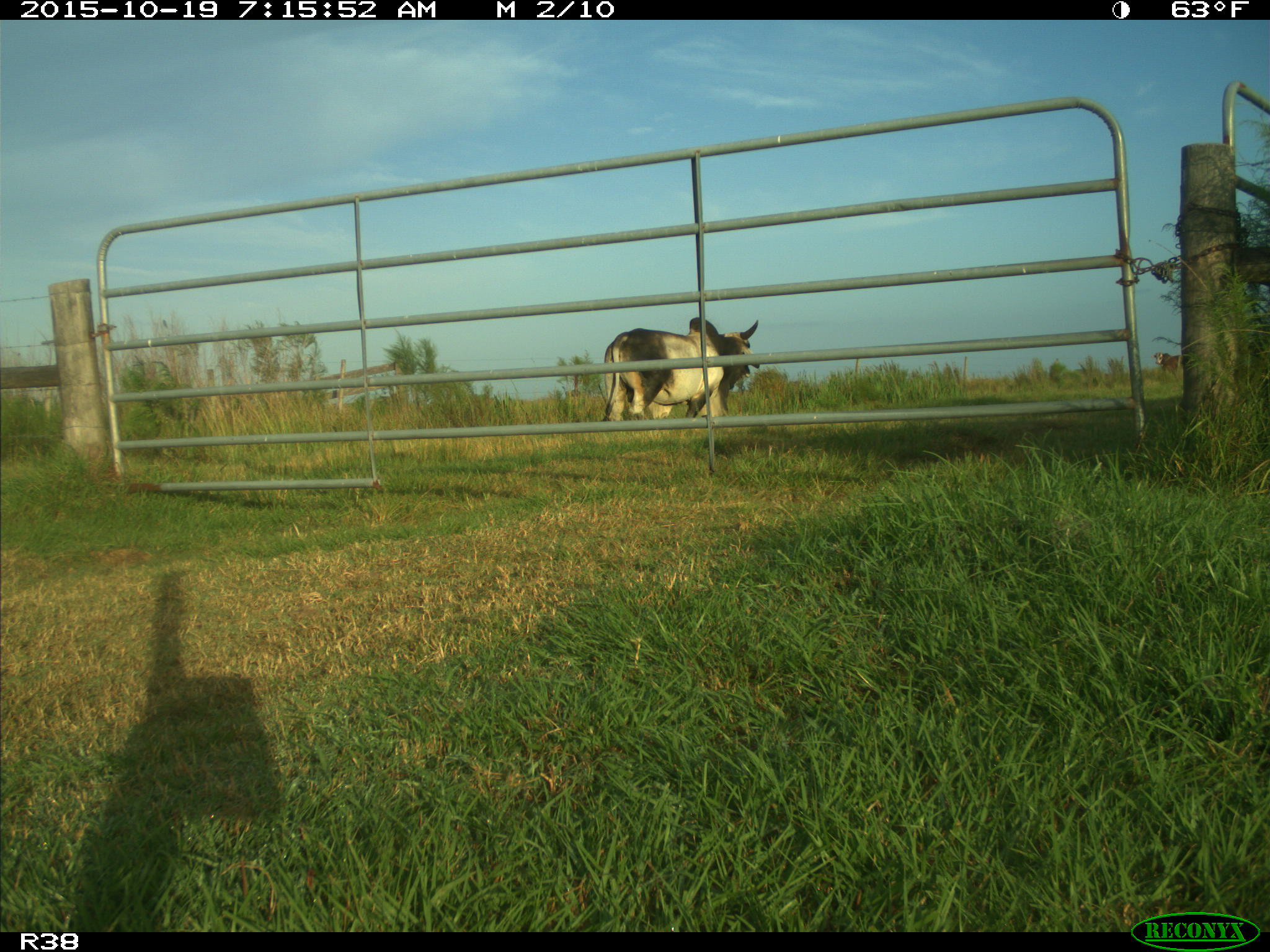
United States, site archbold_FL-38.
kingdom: Animalia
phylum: Chordata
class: Mammalia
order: Artiodactyla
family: Bovidae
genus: Bos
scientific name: Bos taurus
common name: domestic cow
Bos taurus (domestic cow).